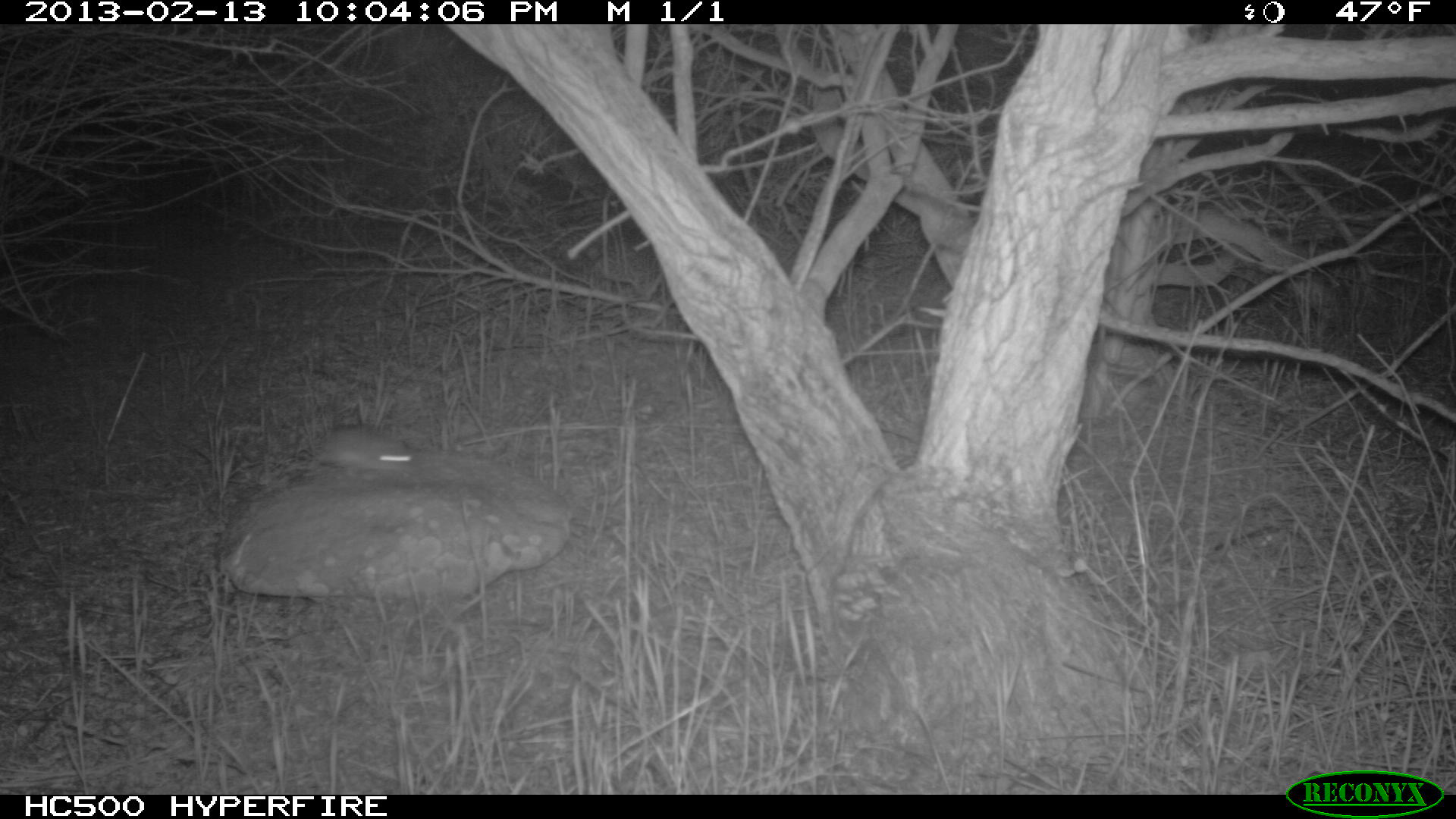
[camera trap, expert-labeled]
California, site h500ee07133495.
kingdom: Animalia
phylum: Chordata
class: Mammalia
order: Rodentia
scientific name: Rodentia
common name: rodent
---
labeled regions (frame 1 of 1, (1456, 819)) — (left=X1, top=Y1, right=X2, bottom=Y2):
rodent: (left=304, top=423, right=414, bottom=475)